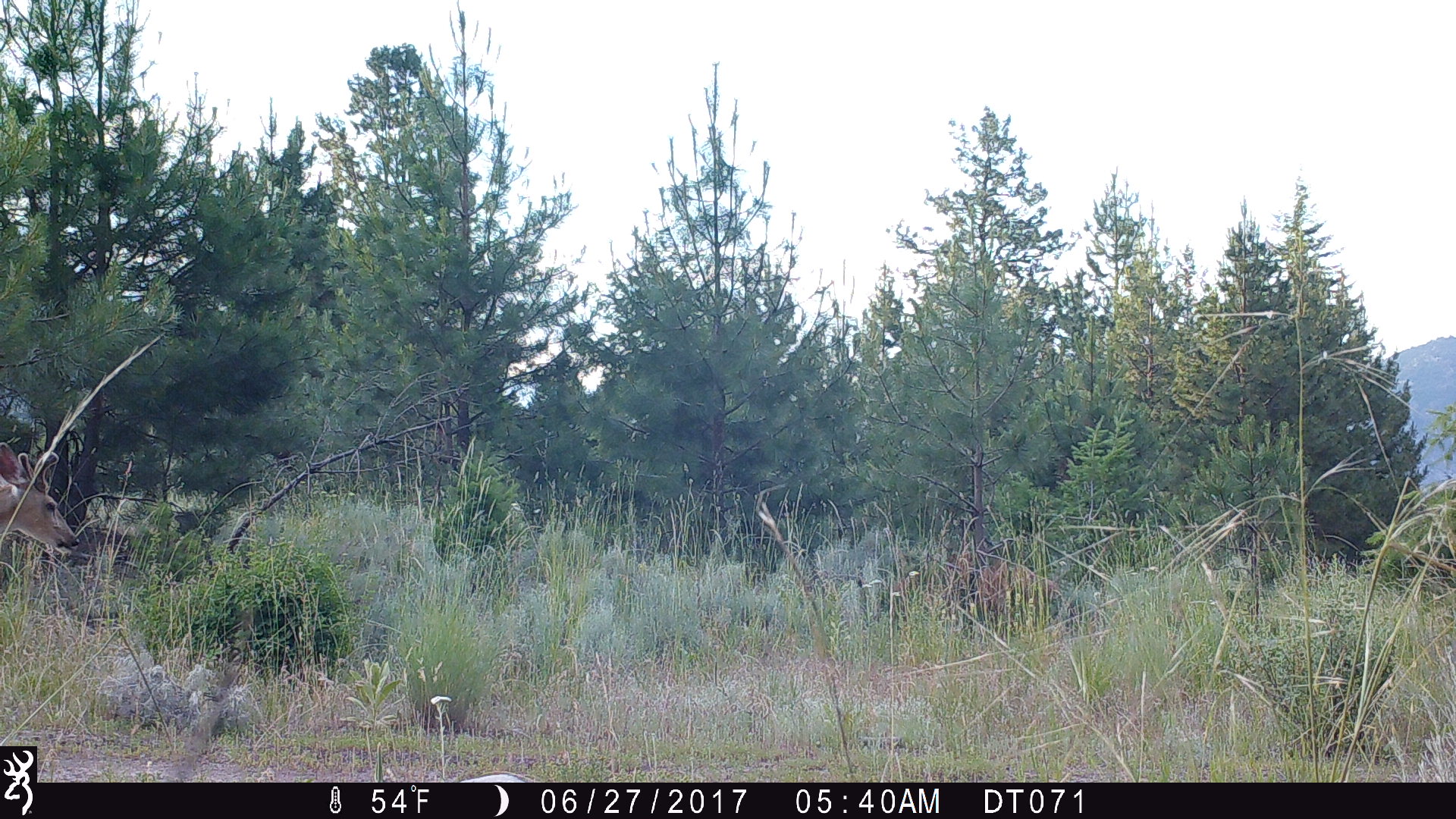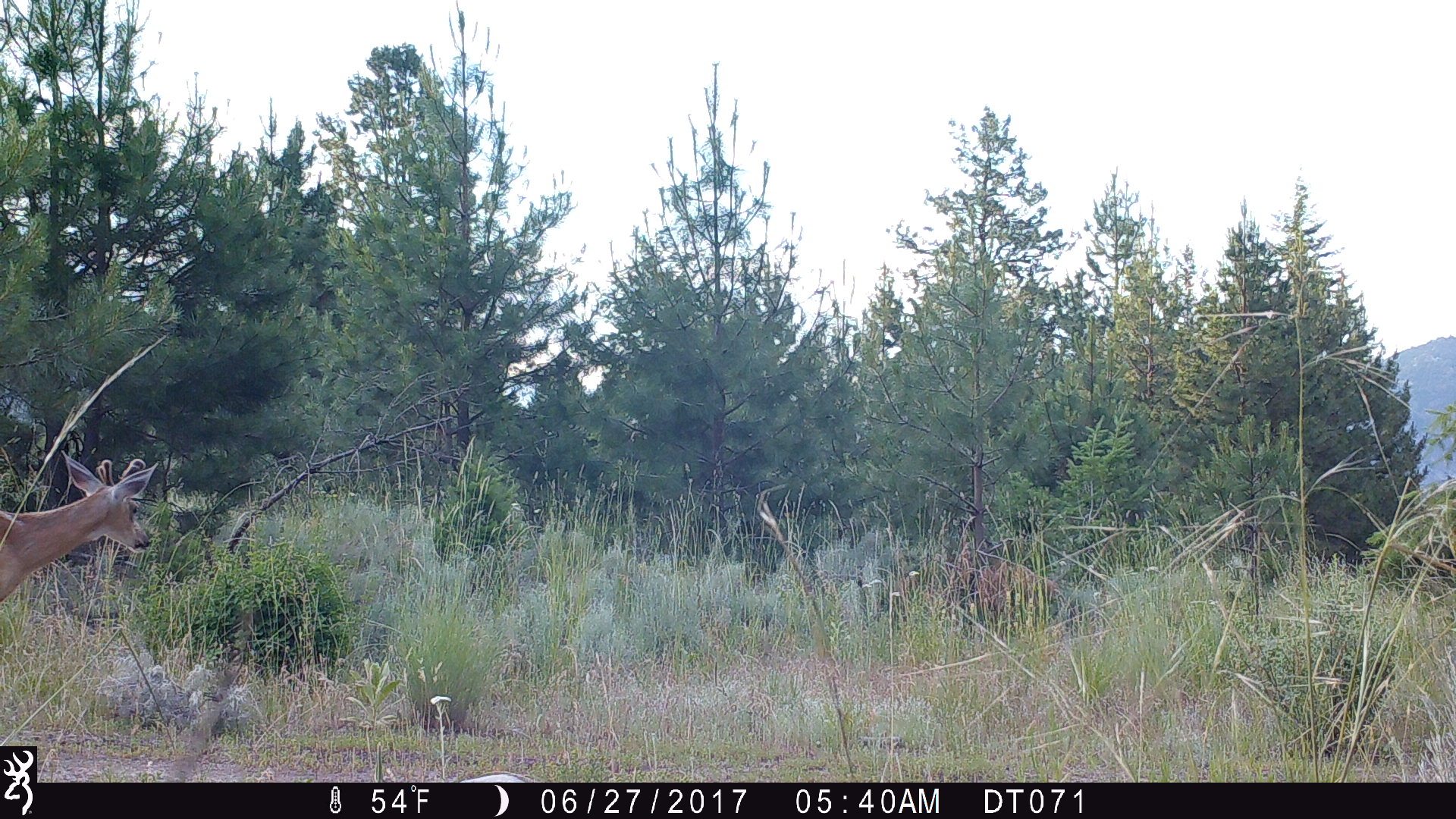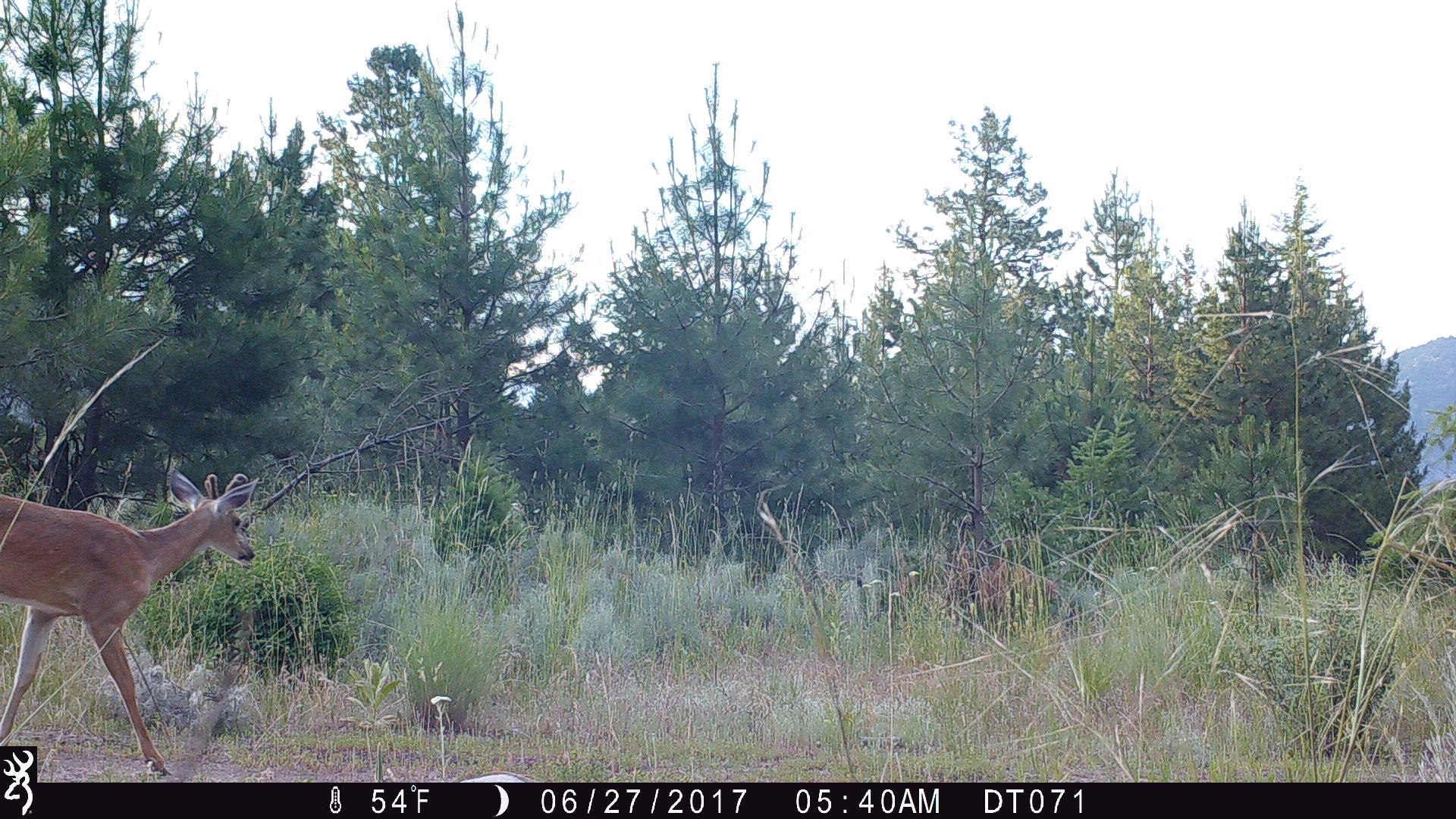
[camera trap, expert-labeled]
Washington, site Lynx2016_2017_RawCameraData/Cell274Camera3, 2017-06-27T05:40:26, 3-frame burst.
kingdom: Animalia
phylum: Chordata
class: Mammalia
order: Artiodactyla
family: Cervidae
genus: Odocoileus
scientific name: Odocoileus virginianus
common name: white-tailed deer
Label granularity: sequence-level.